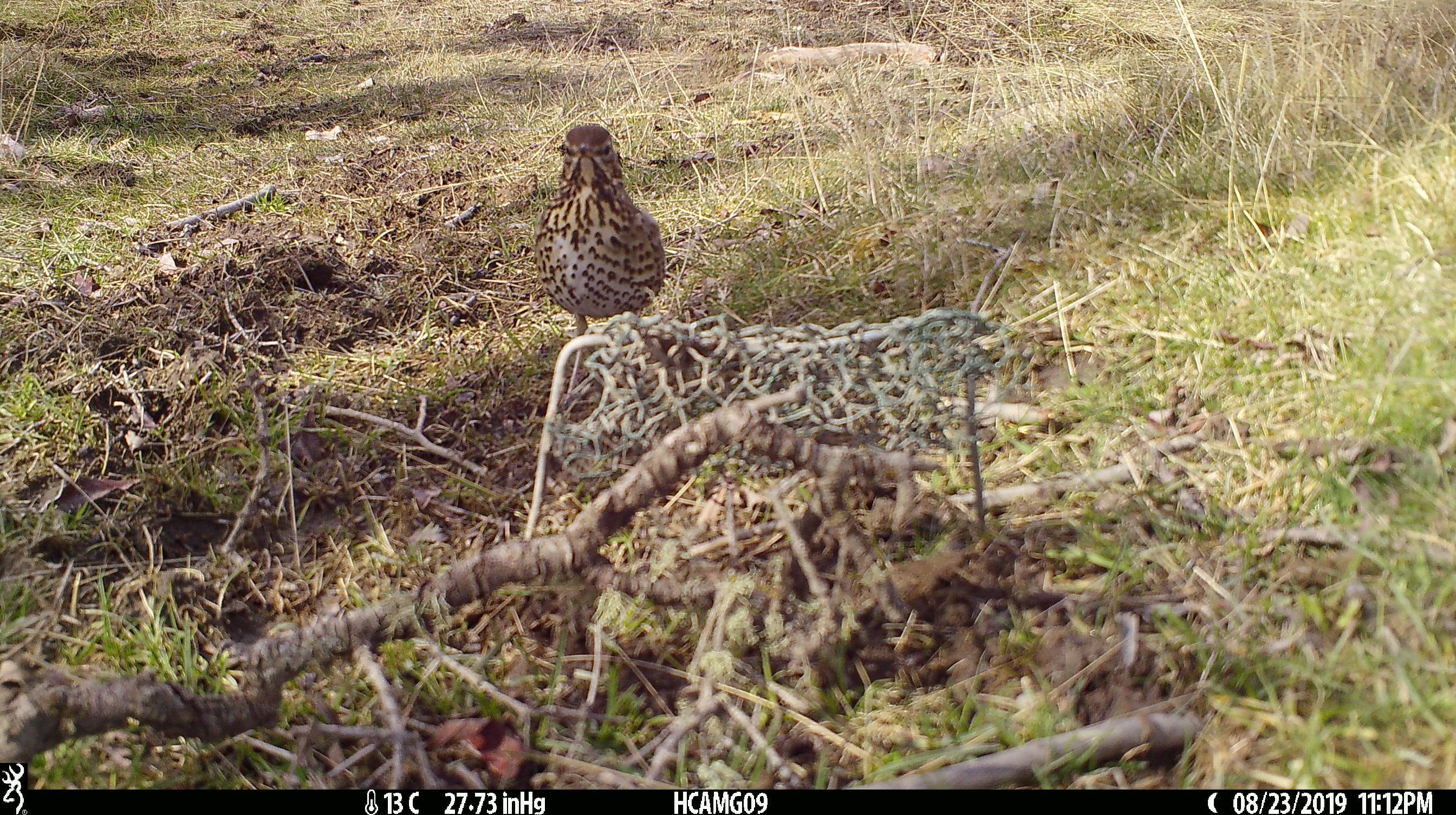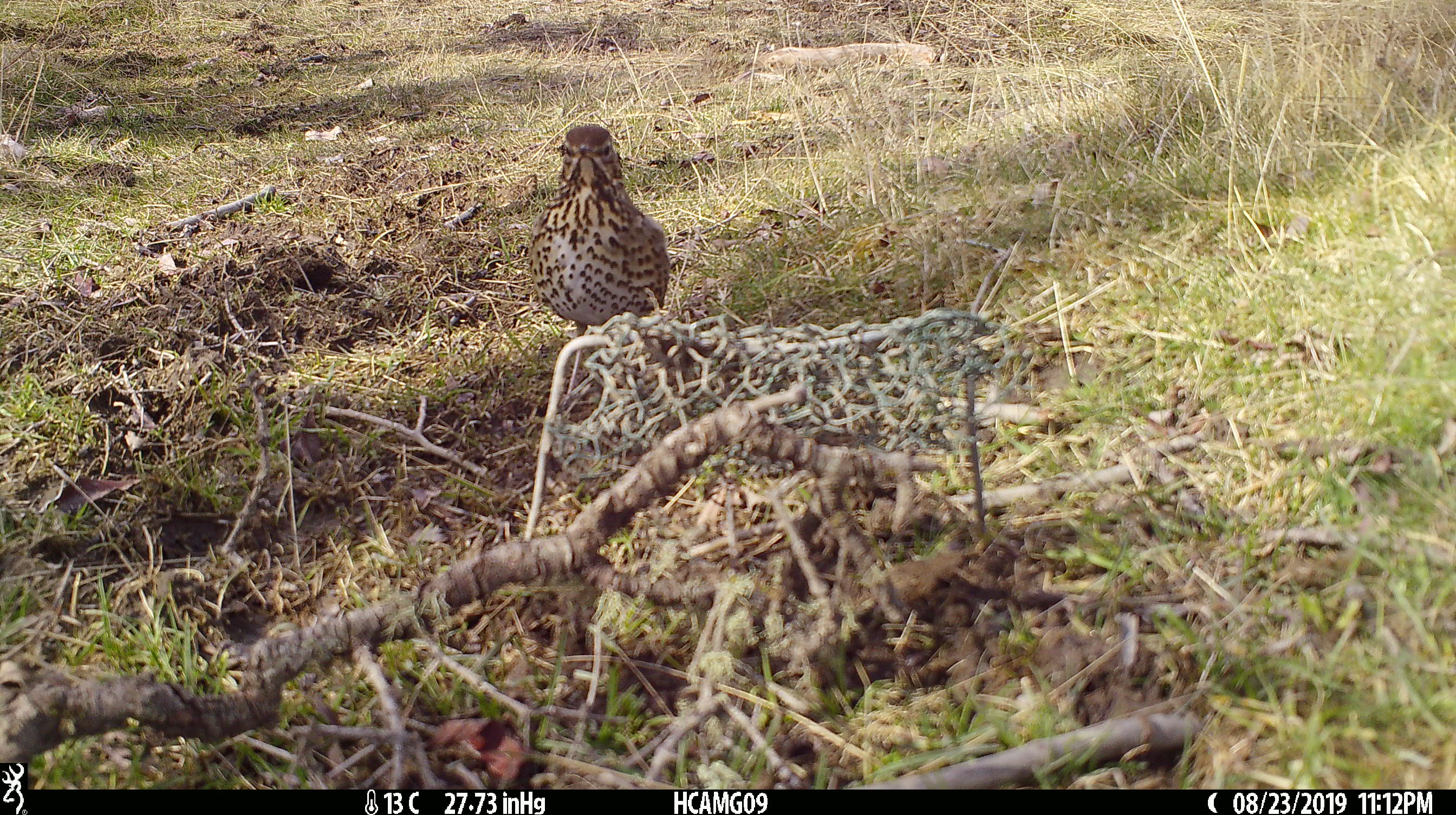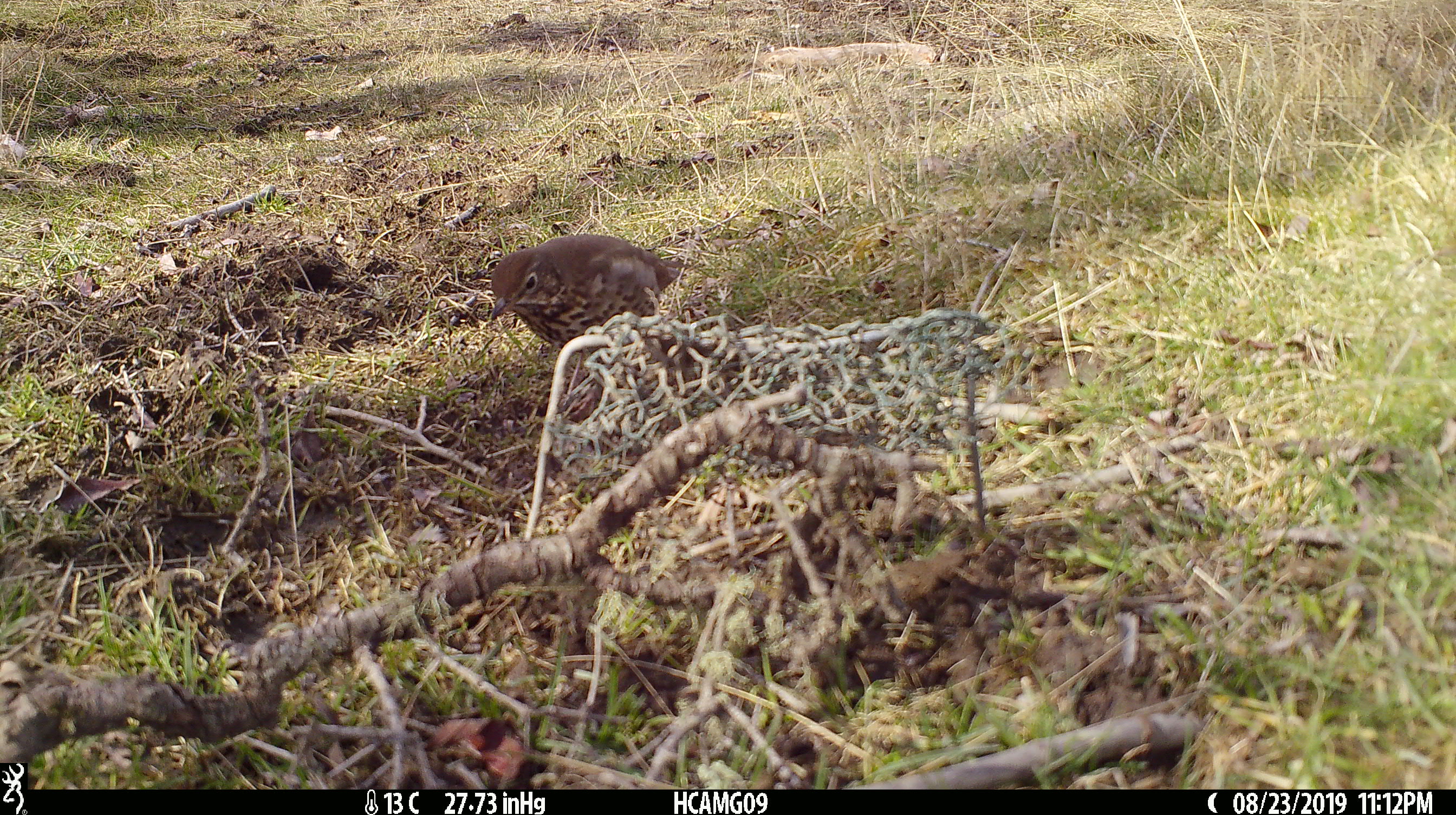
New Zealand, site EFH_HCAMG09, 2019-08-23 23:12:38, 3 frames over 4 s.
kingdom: Animalia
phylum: Chordata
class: Aves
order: Passeriformes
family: Turdidae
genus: Turdus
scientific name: Turdus philomelos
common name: song thrush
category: thrush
Thrush (song thrush) (Turdus philomelos).